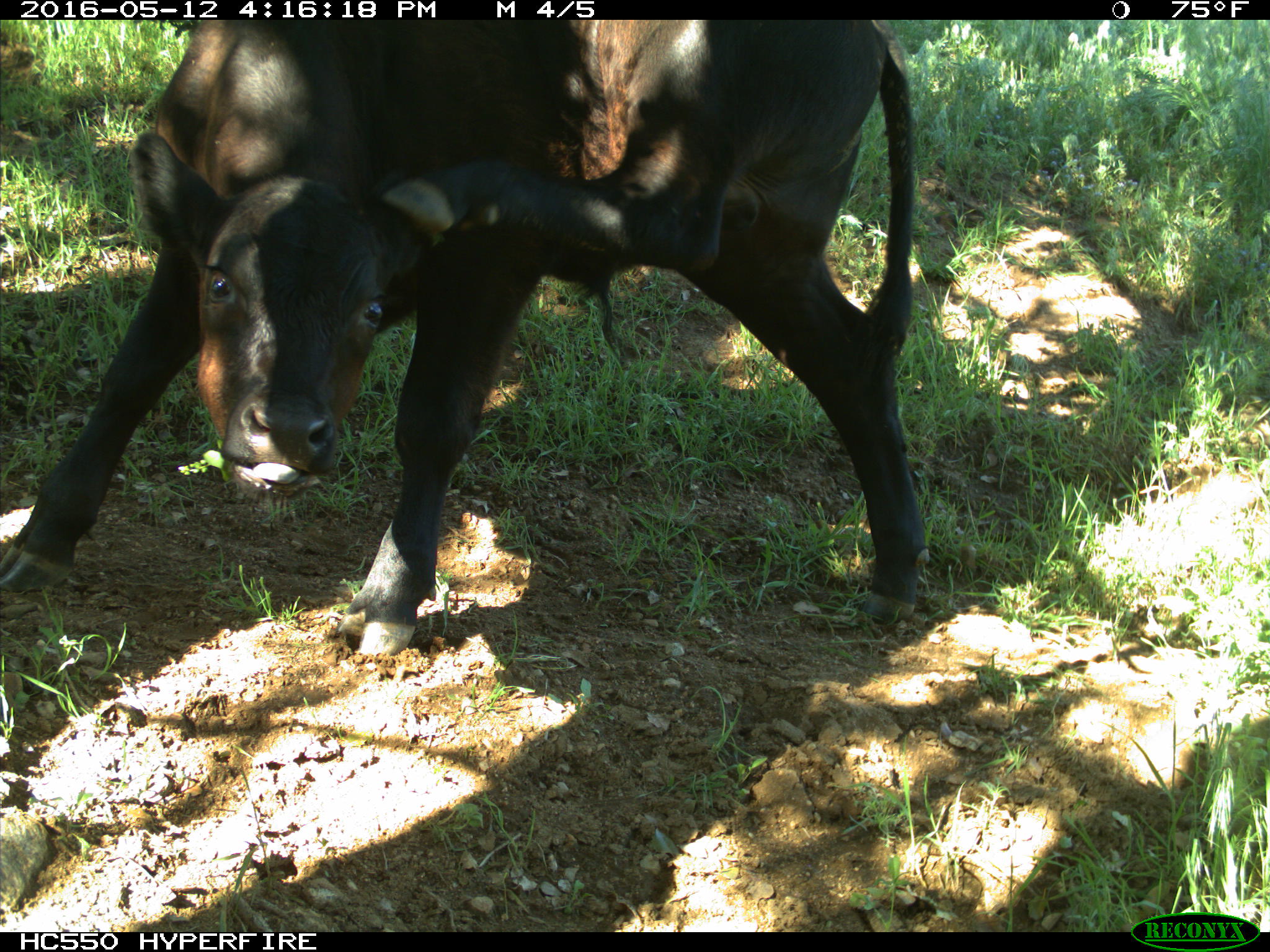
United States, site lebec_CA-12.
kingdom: Animalia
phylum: Chordata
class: Mammalia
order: Artiodactyla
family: Bovidae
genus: Bos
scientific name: Bos taurus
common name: domestic cow